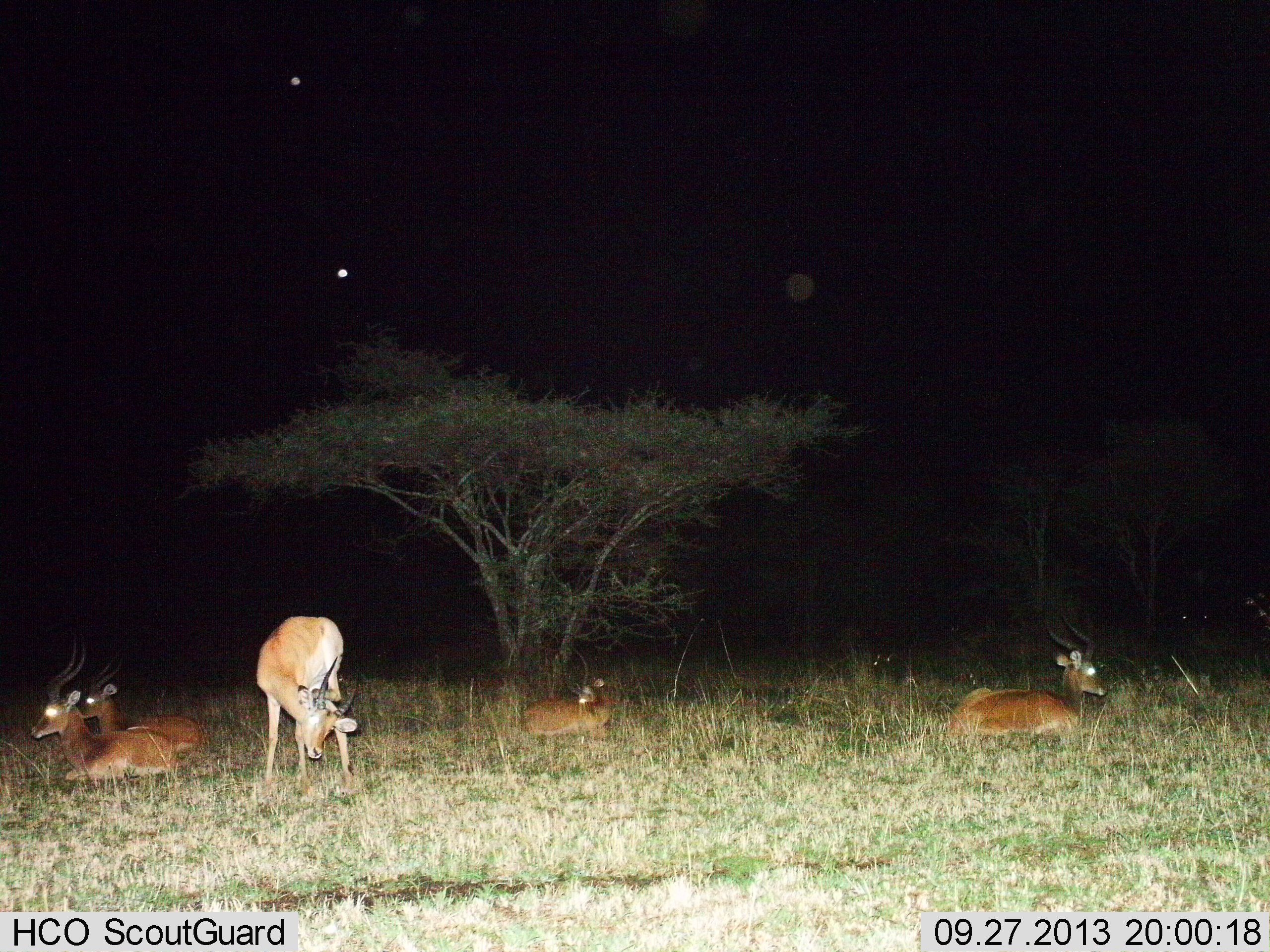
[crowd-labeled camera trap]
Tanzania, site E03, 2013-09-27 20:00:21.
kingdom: Animalia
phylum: Chordata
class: Mammalia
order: Artiodactyla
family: Bovidae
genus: Aepyceros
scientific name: Aepyceros melampus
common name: impala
Impala (Aepyceros melampus), count 5. Behavior (volunteer vote fractions): standing 58%, resting 100%, moving 0%, interacting 0%. Young present (vote fraction): 0%. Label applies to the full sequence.